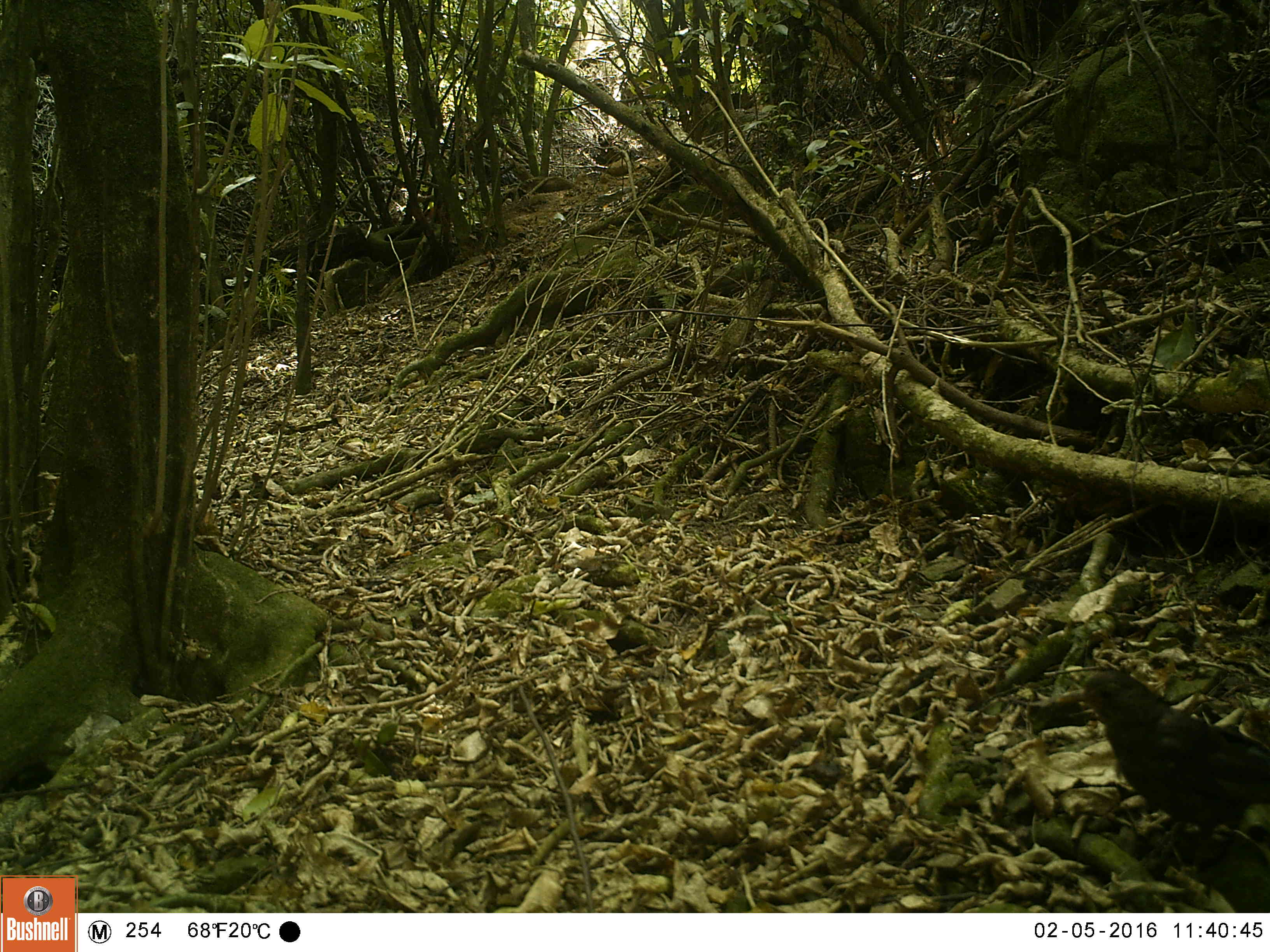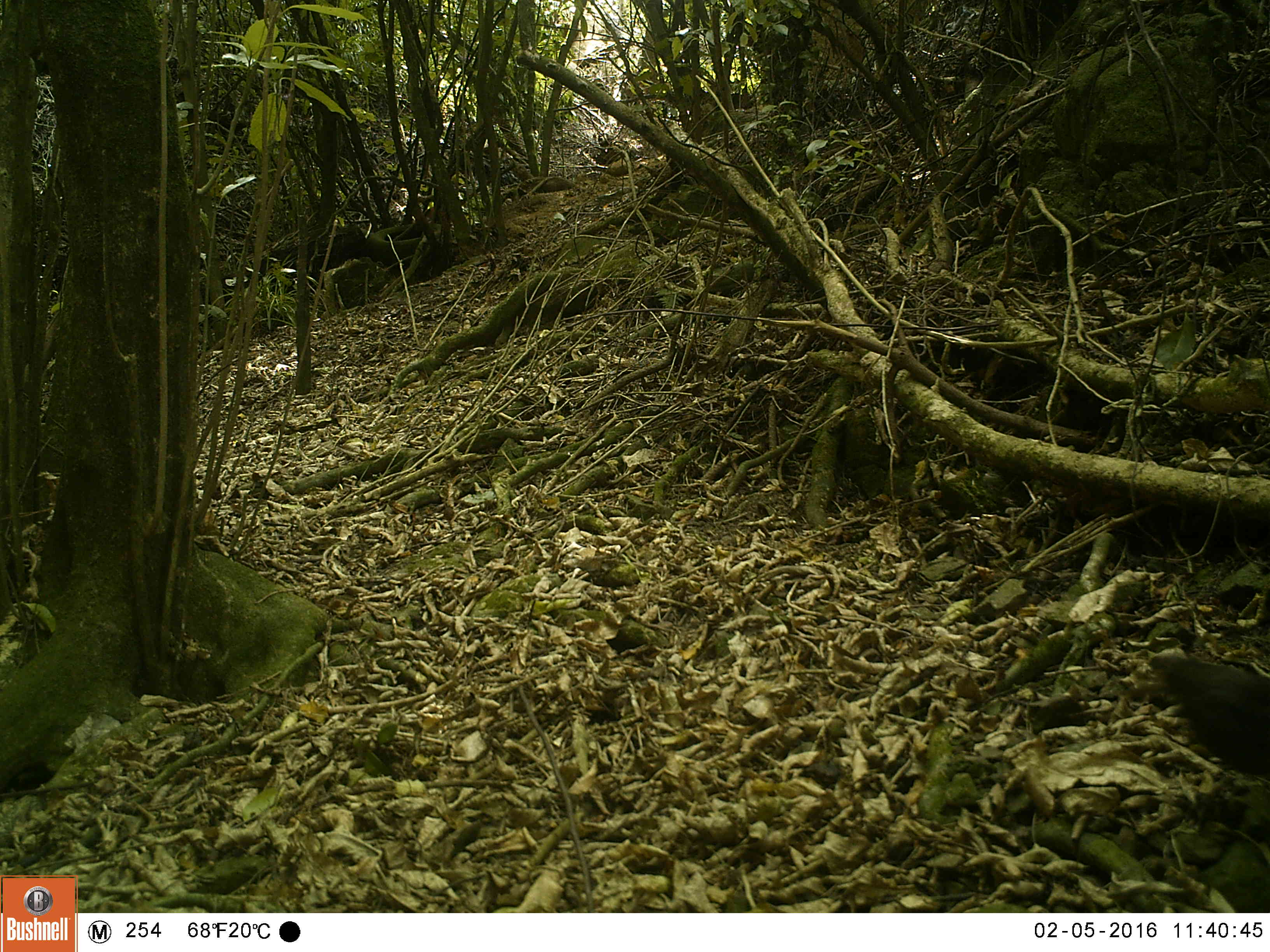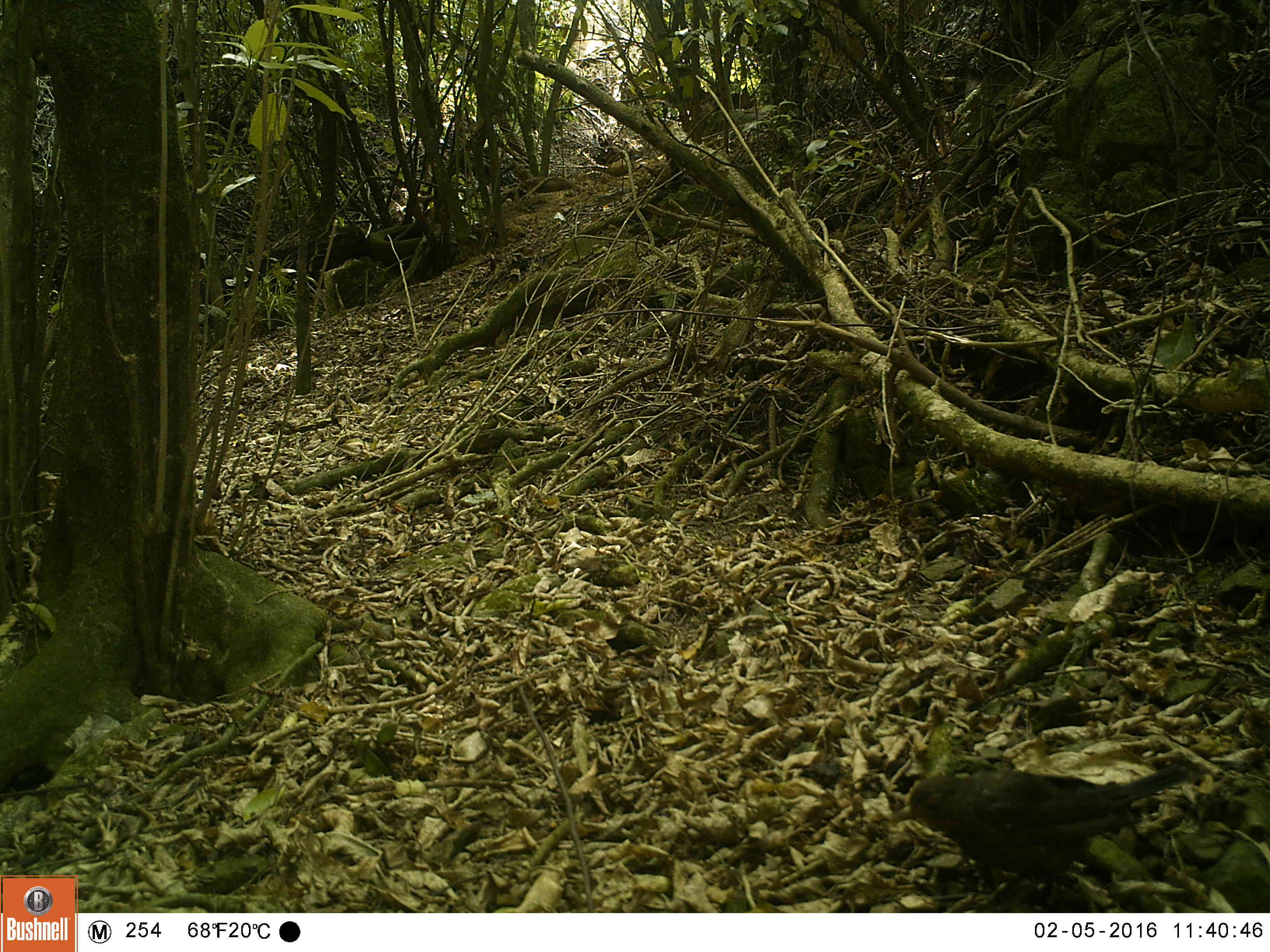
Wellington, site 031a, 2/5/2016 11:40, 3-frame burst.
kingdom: Animalia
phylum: Chordata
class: Aves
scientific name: Aves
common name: bird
Bird (Aves).